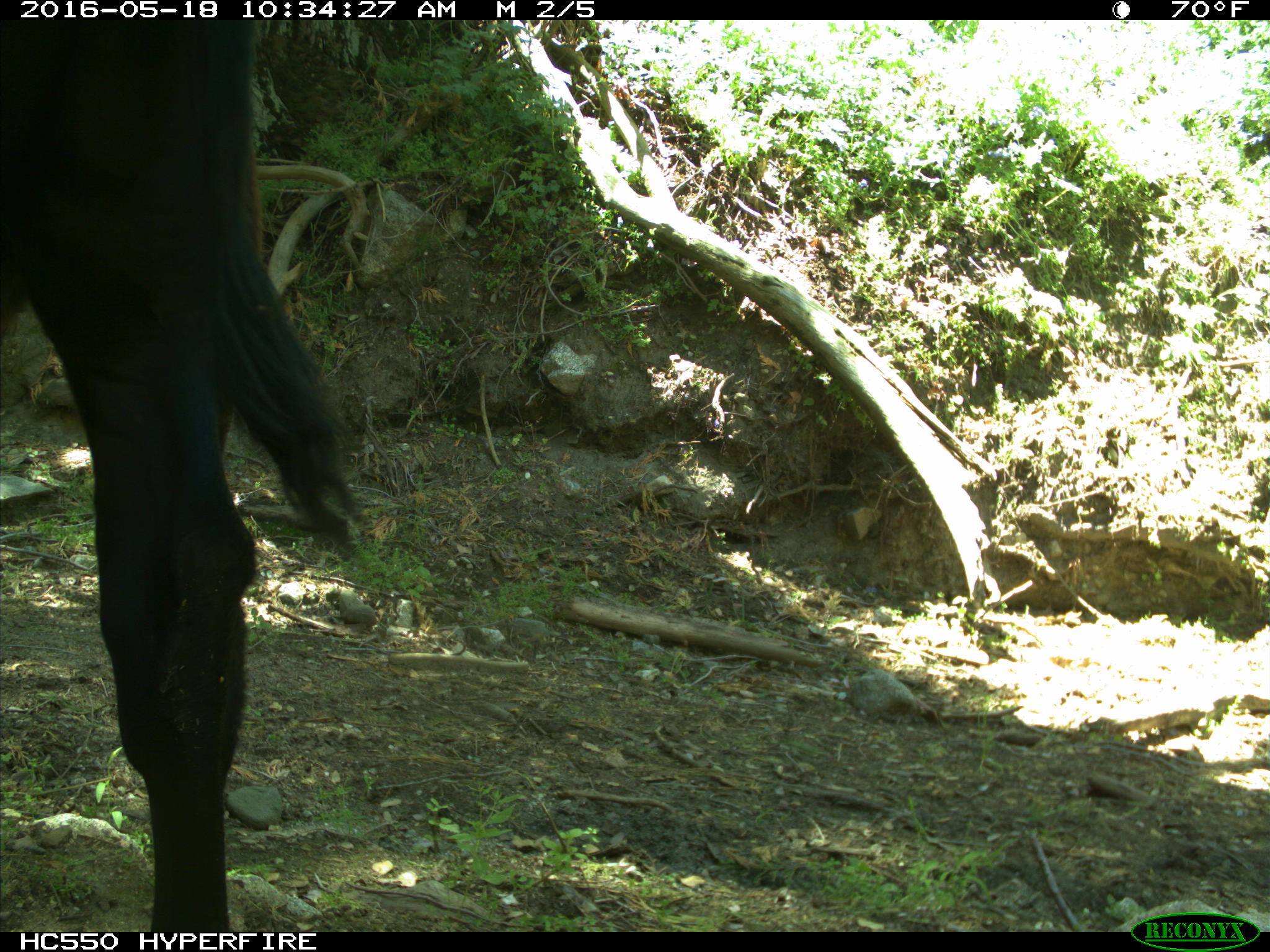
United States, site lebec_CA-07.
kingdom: Animalia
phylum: Chordata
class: Mammalia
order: Artiodactyla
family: Bovidae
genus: Bos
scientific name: Bos taurus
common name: domestic cow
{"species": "Bos taurus (domestic cow)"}